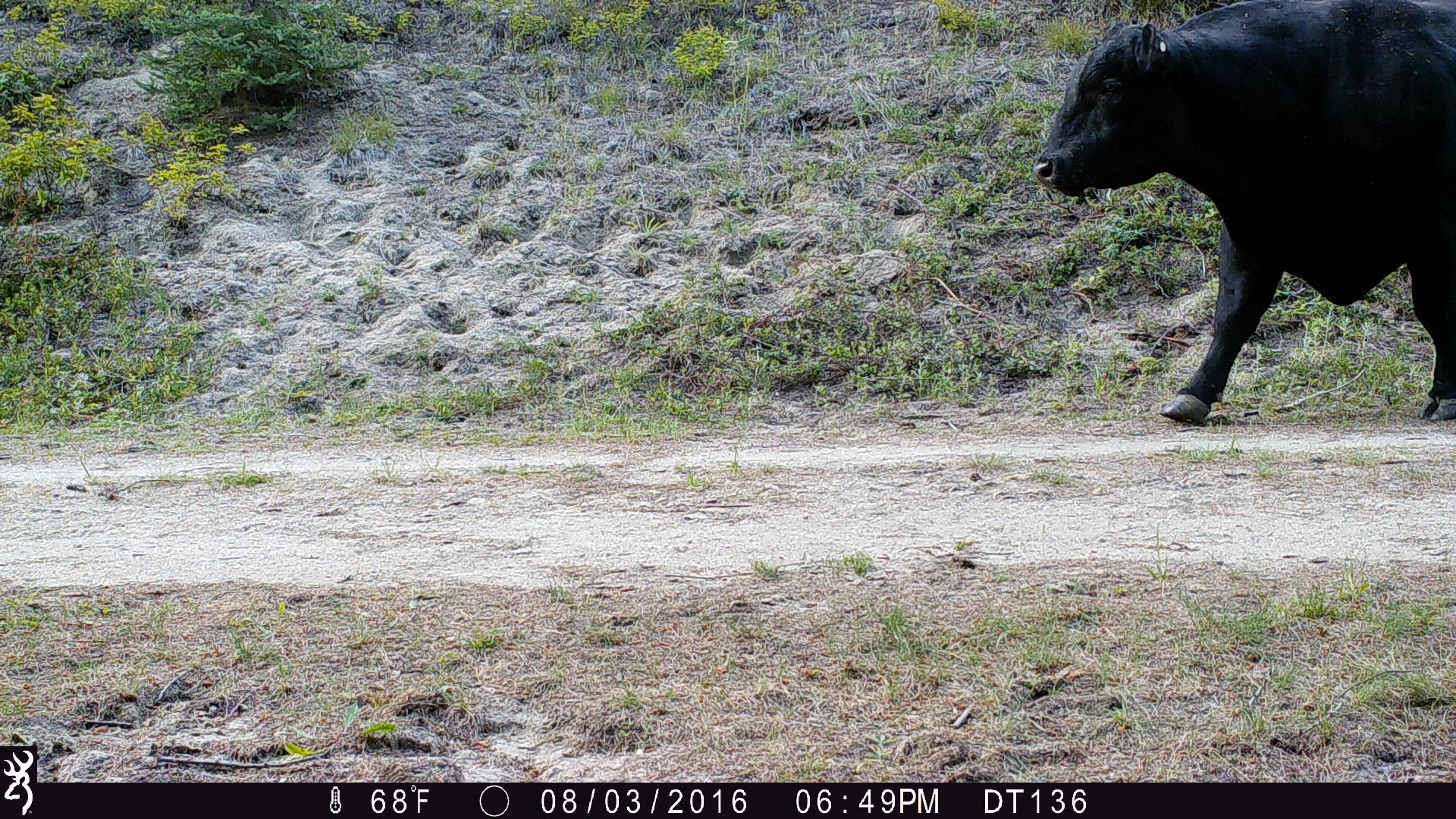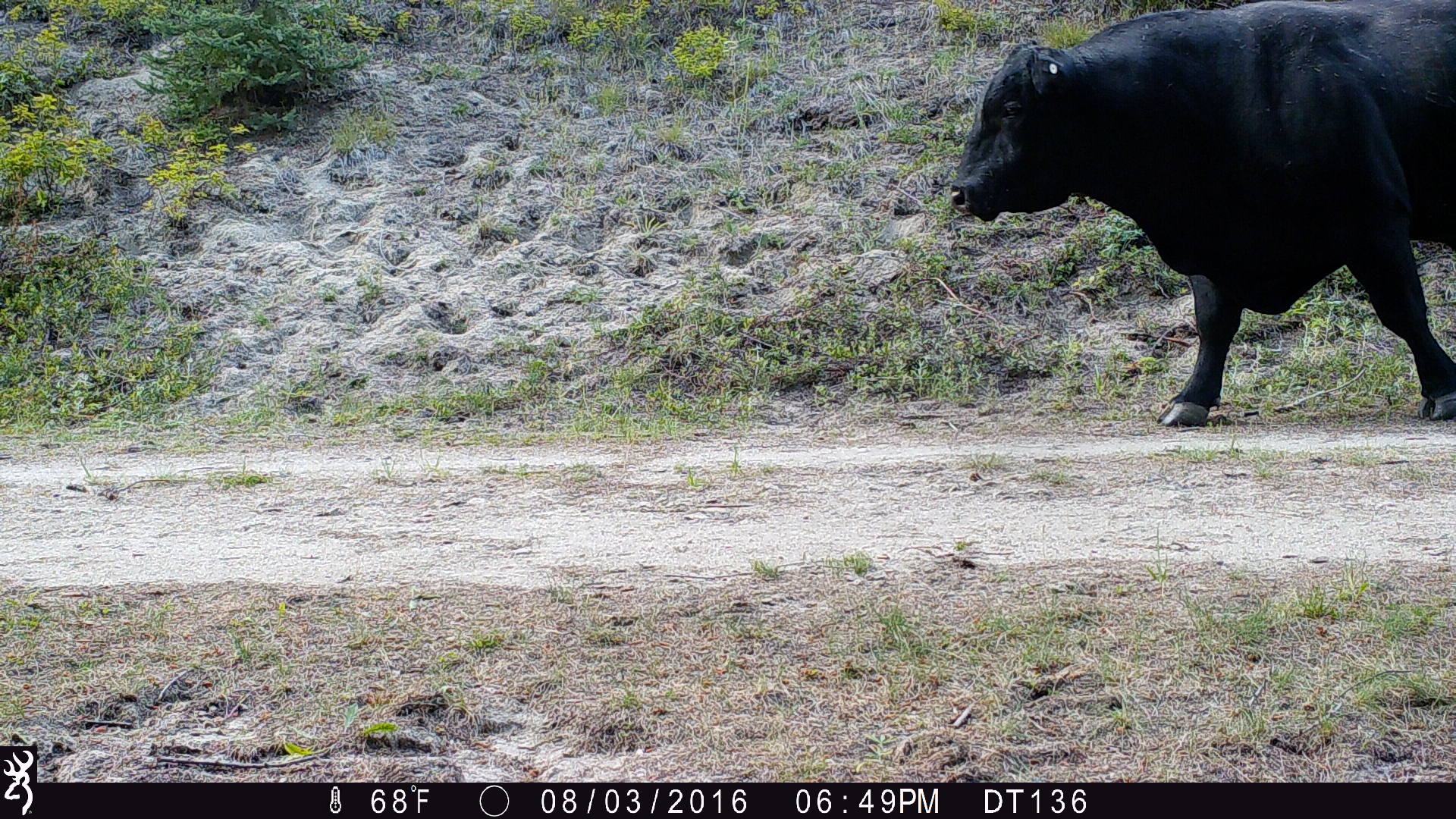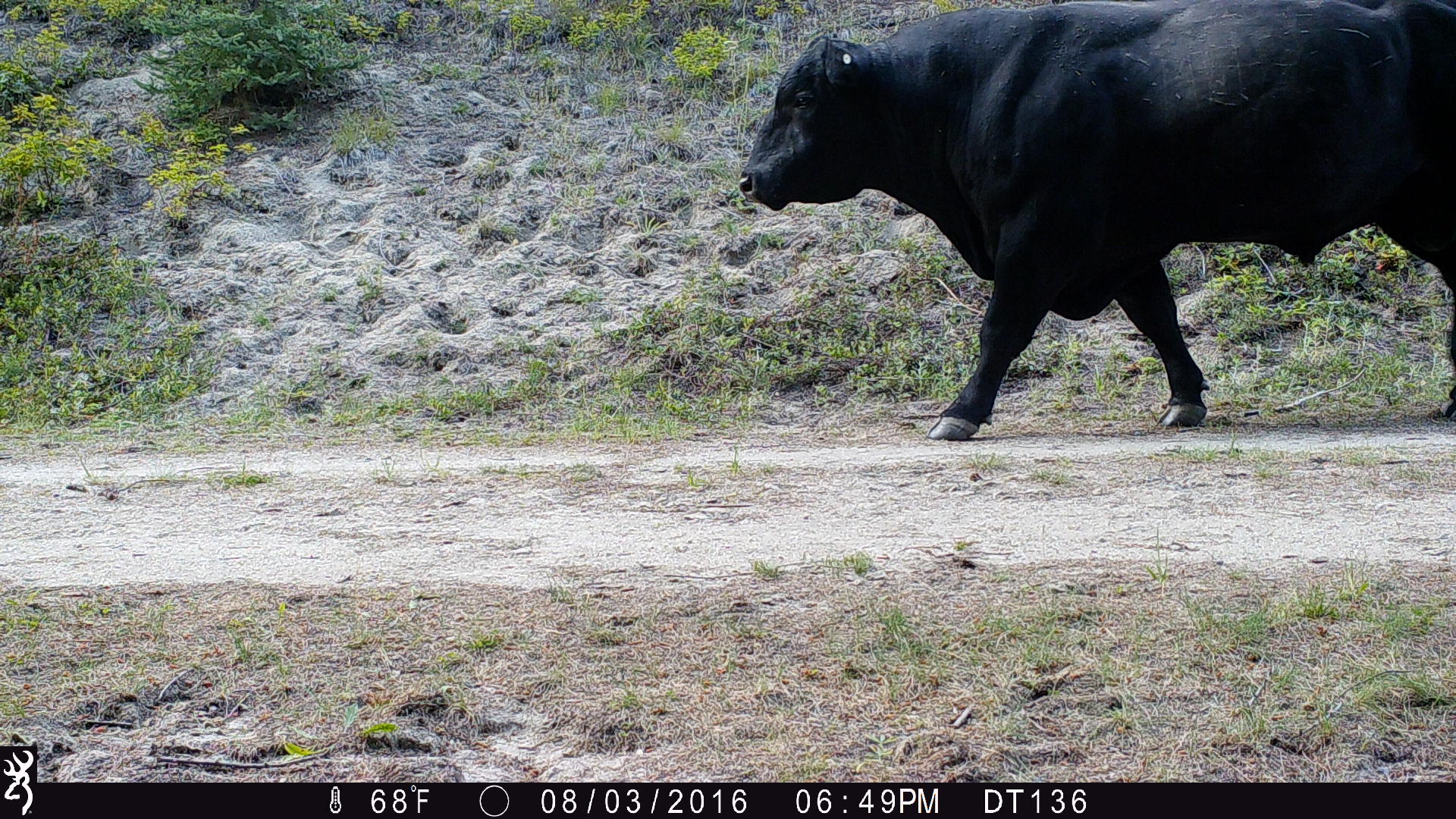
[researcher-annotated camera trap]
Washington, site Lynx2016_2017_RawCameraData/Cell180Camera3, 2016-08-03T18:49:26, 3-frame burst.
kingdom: Animalia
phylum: Chordata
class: Mammalia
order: Artiodactyla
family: Bovidae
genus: Bos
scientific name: Bos taurus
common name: domestic cattle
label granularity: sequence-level